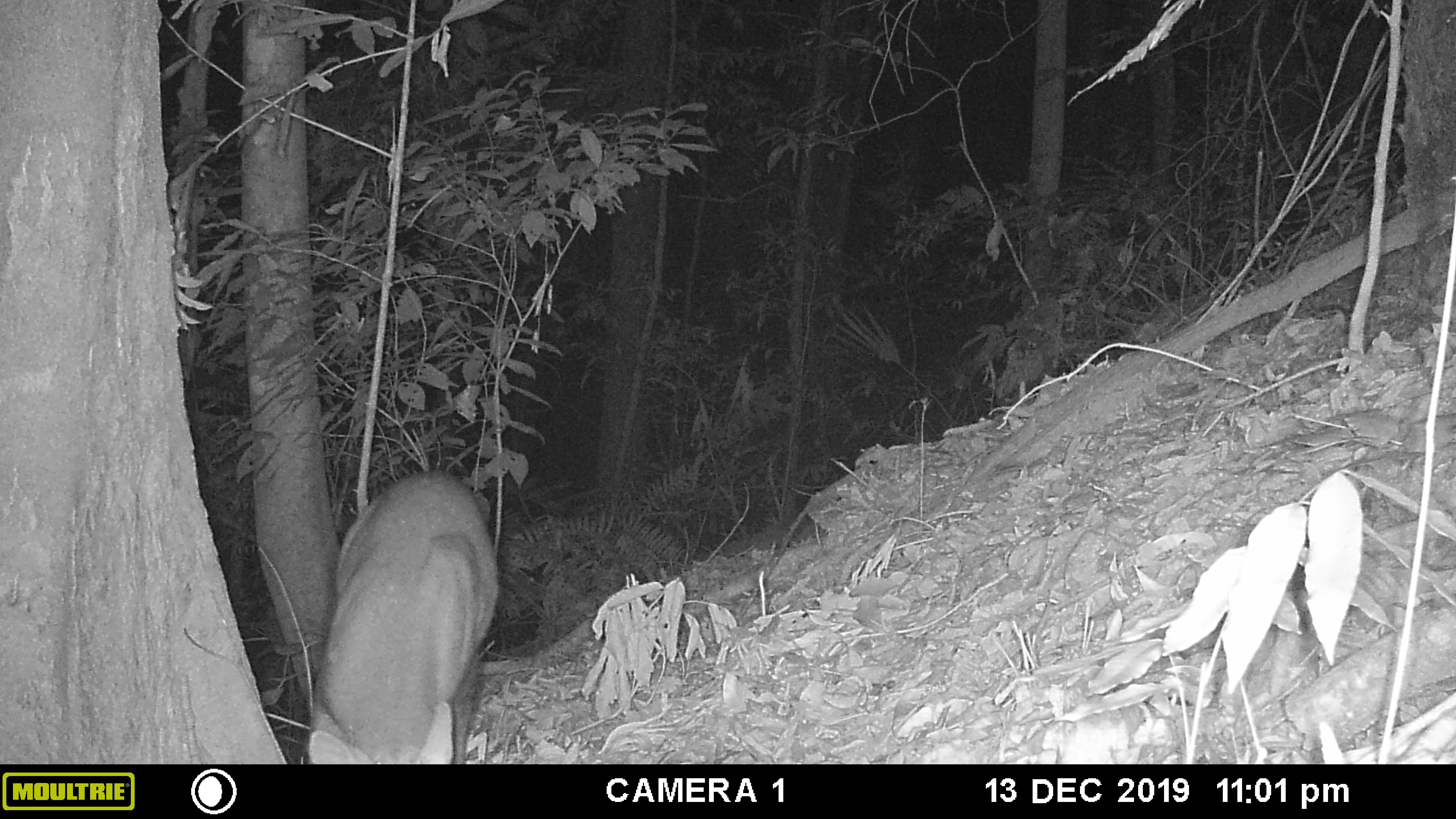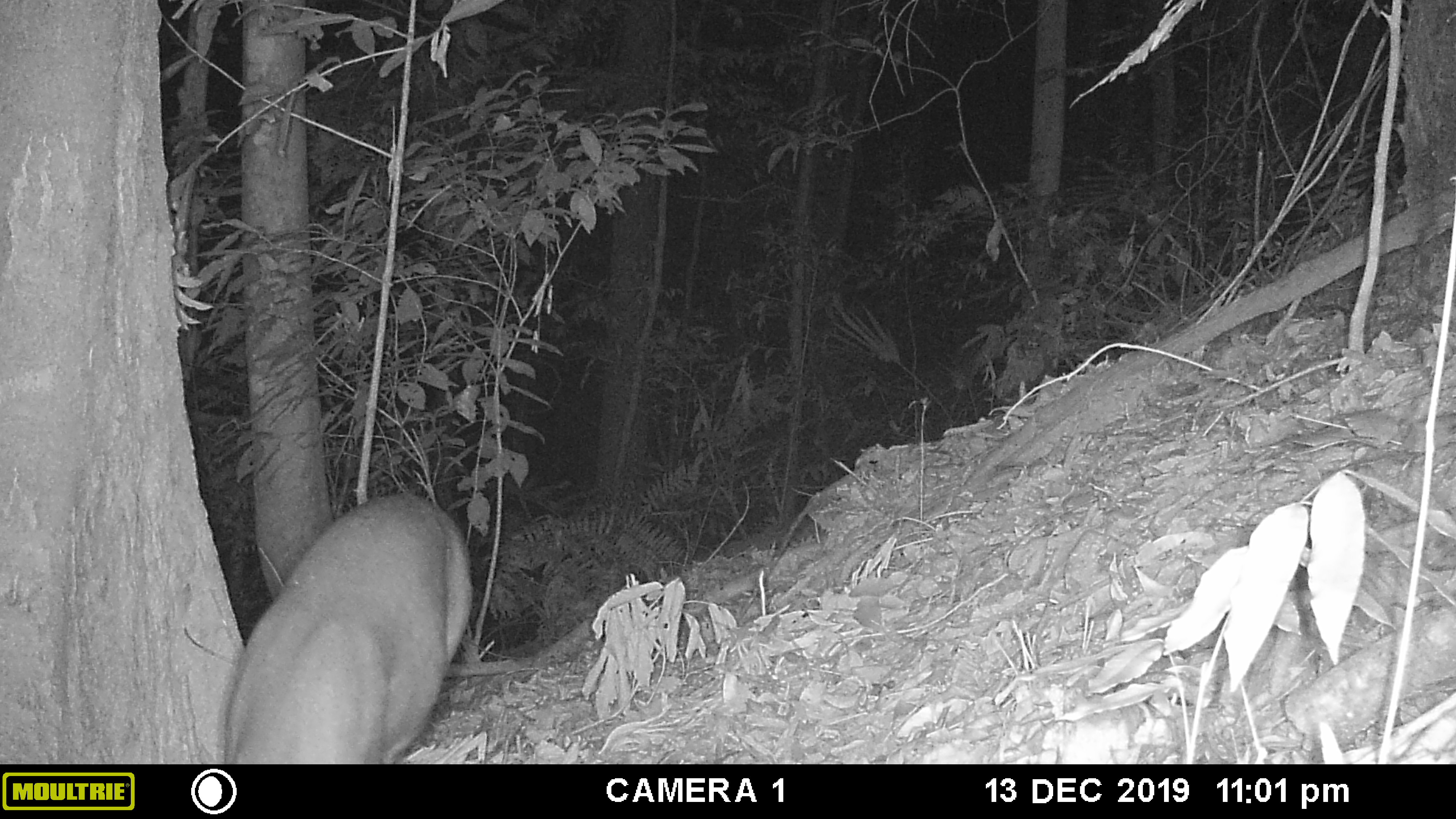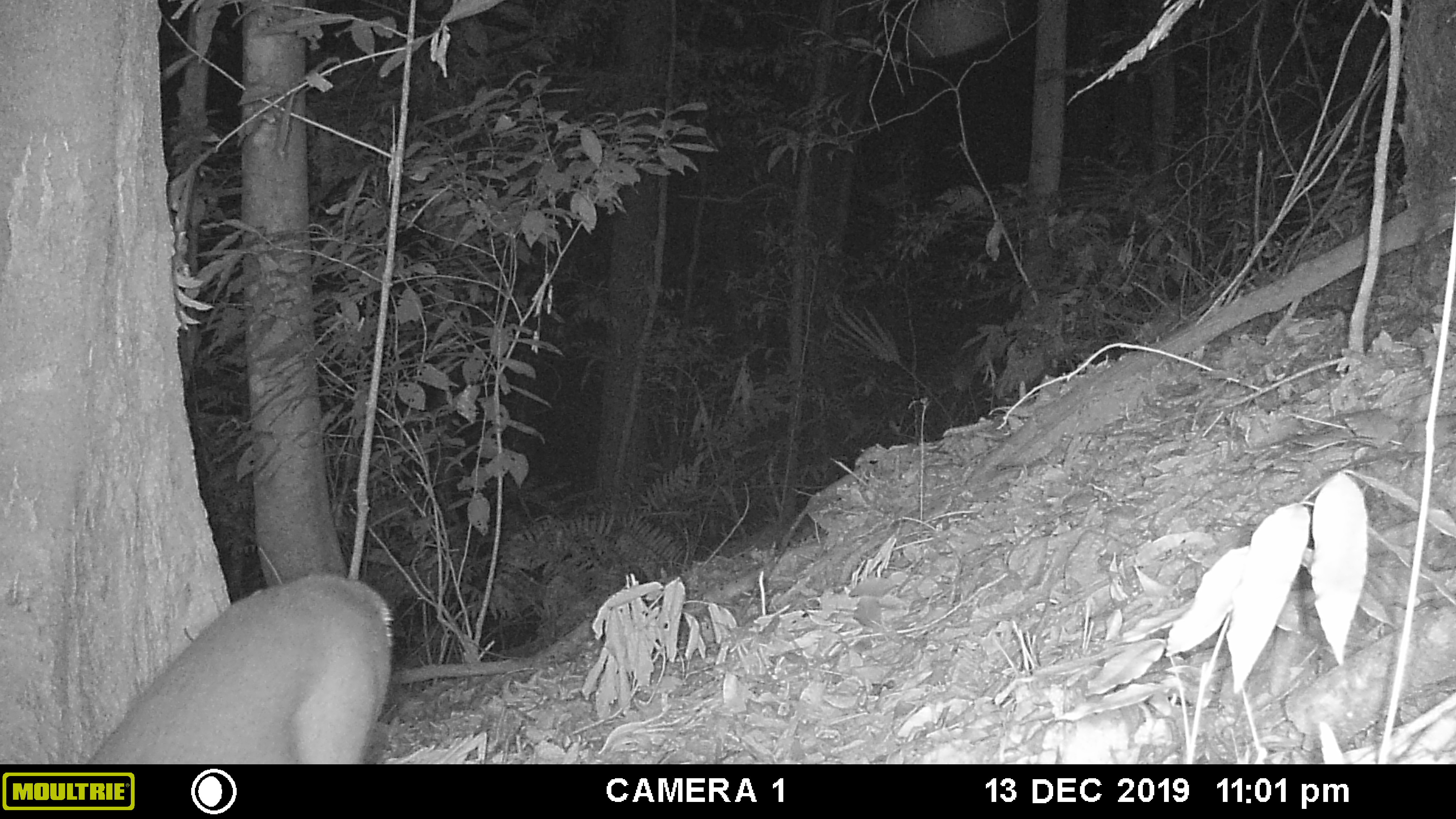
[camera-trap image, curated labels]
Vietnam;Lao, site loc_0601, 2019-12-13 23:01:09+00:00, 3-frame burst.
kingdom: Animalia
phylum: Chordata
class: Mammalia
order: Artiodactyla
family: Cervidae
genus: Muntiacus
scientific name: Muntiacus rooseveltorum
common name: roosevelt's muntjac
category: roosevelts muntjac group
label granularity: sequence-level